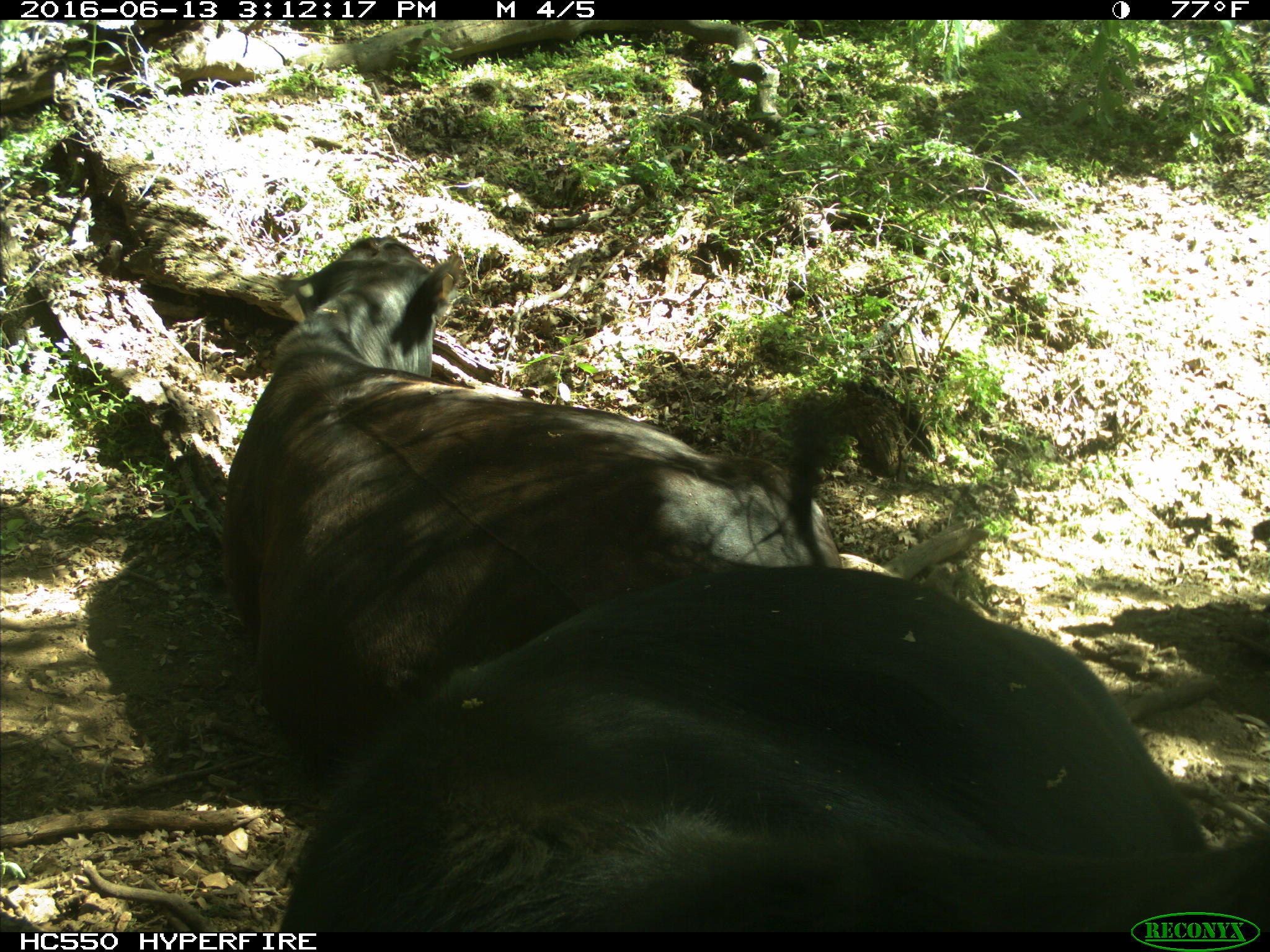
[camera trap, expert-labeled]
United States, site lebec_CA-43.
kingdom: Animalia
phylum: Chordata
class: Mammalia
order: Artiodactyla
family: Bovidae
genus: Bos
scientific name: Bos taurus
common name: domestic cow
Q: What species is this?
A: Bos taurus (domestic cow).